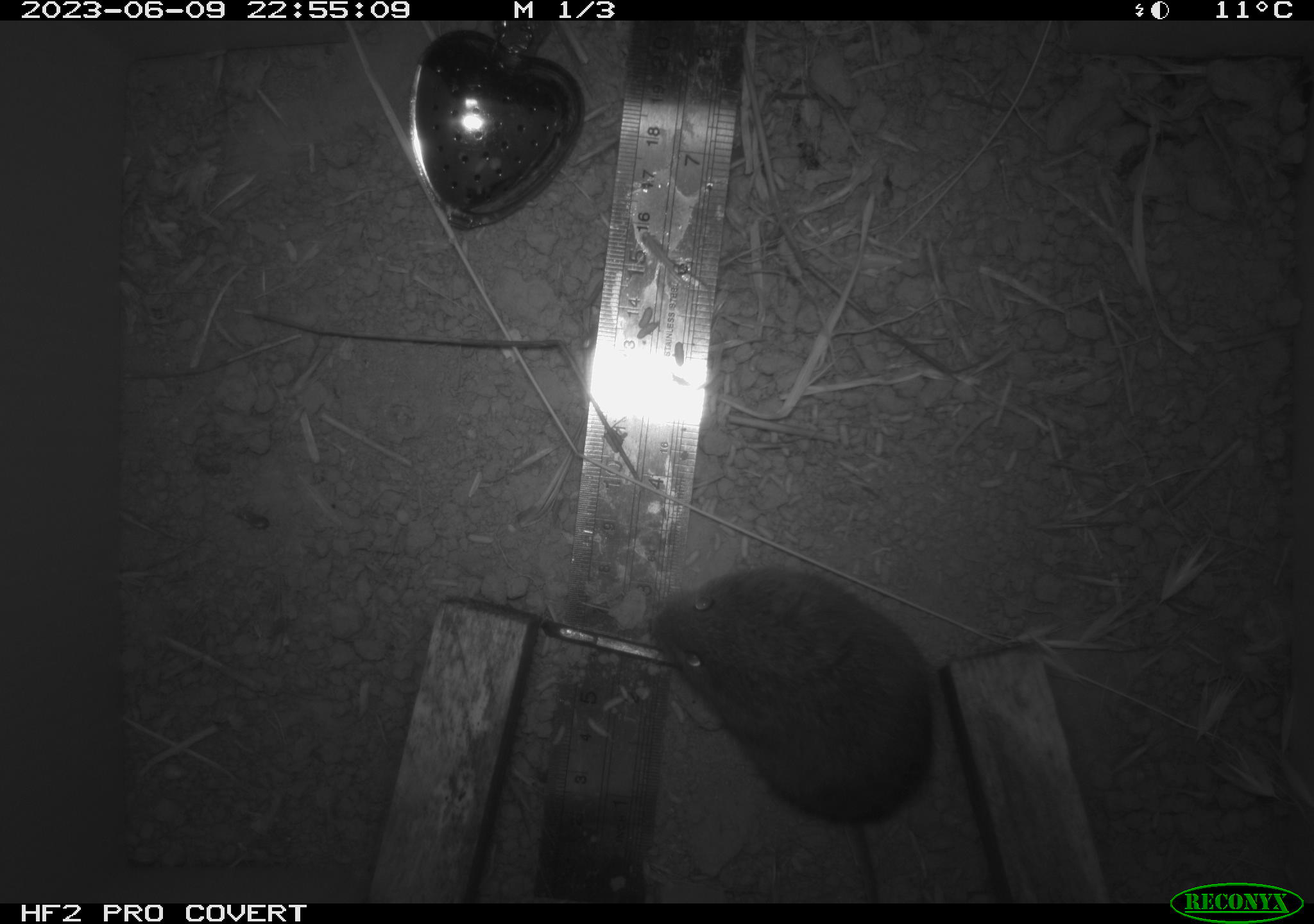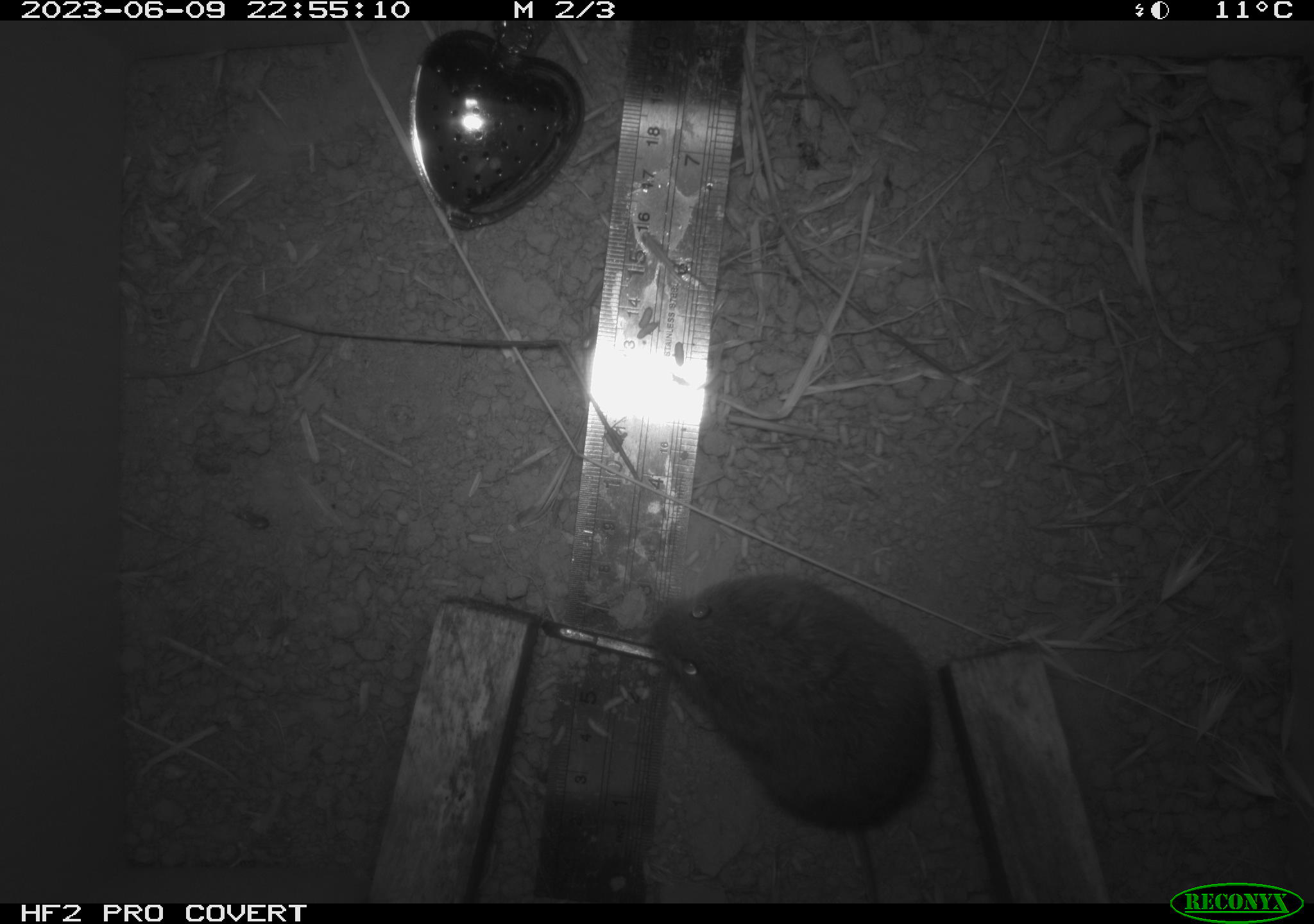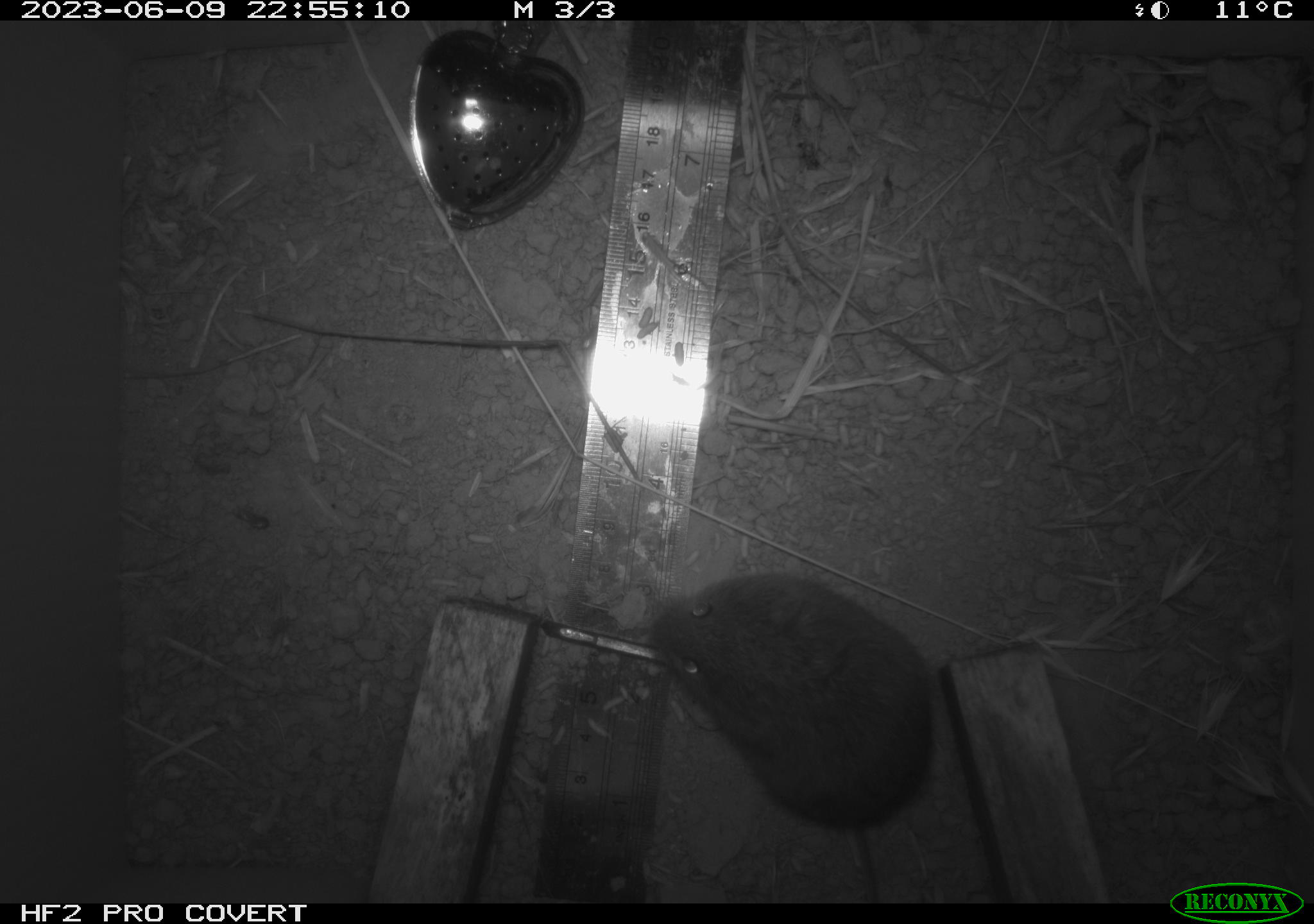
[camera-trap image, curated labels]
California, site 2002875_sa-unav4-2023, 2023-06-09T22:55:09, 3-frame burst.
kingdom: Animalia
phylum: Chordata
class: Mammalia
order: Rodentia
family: Cricetidae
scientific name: Arvicolinae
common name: voles, lemmings, and muskrats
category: arvicolinae subfamily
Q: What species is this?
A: Arvicolinae subfamily (voles, lemmings, and muskrats) (Arvicolinae).